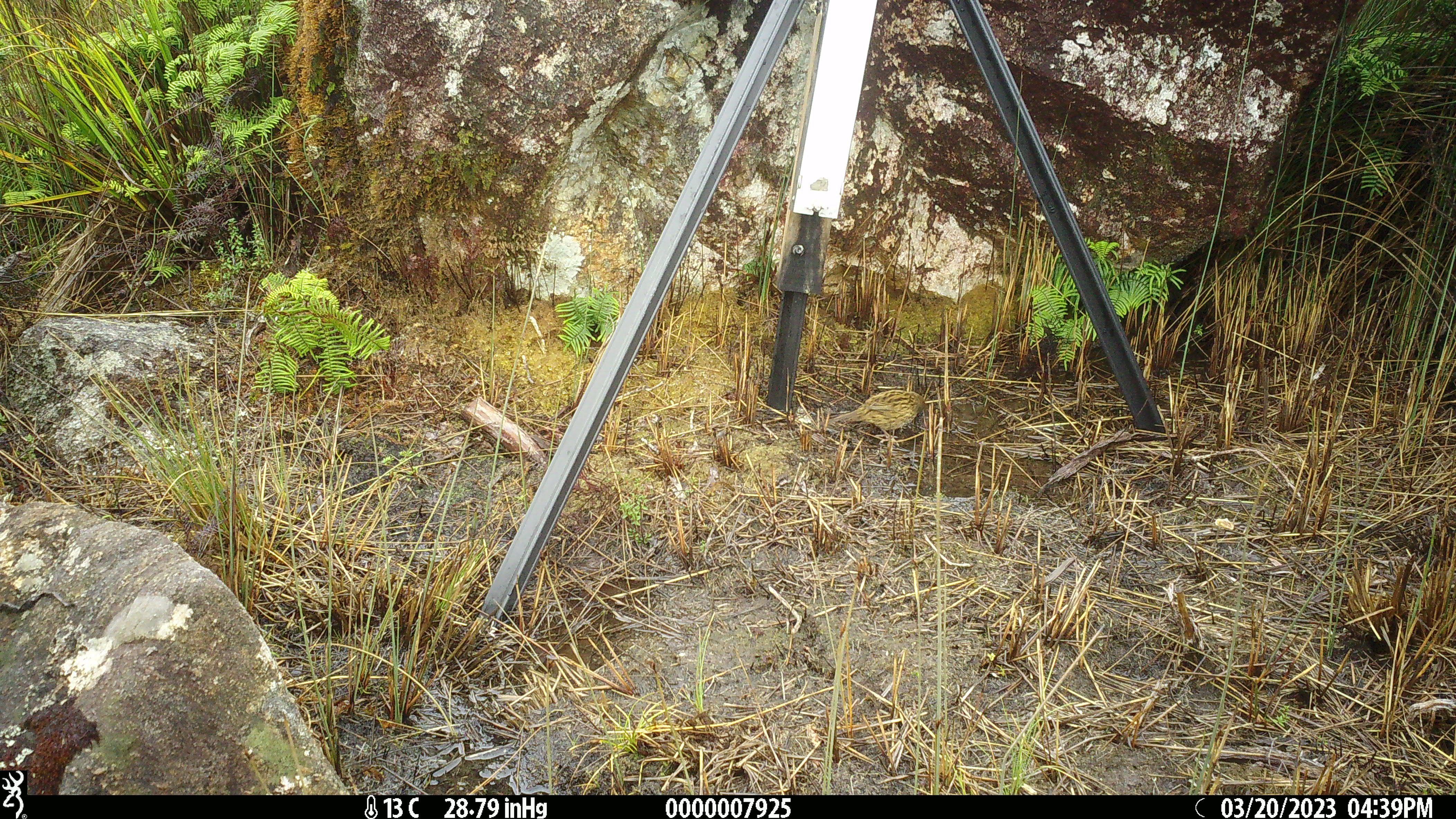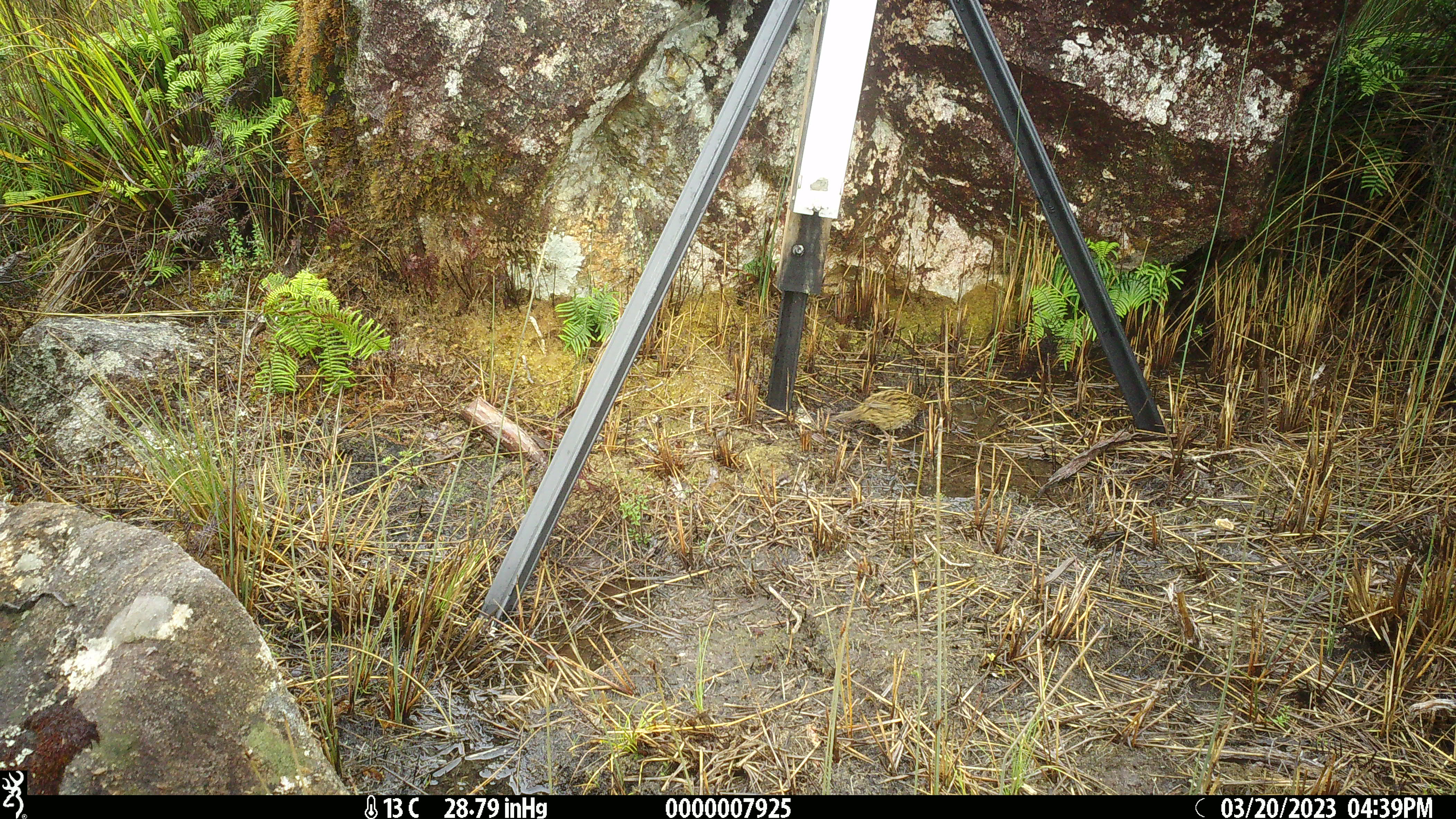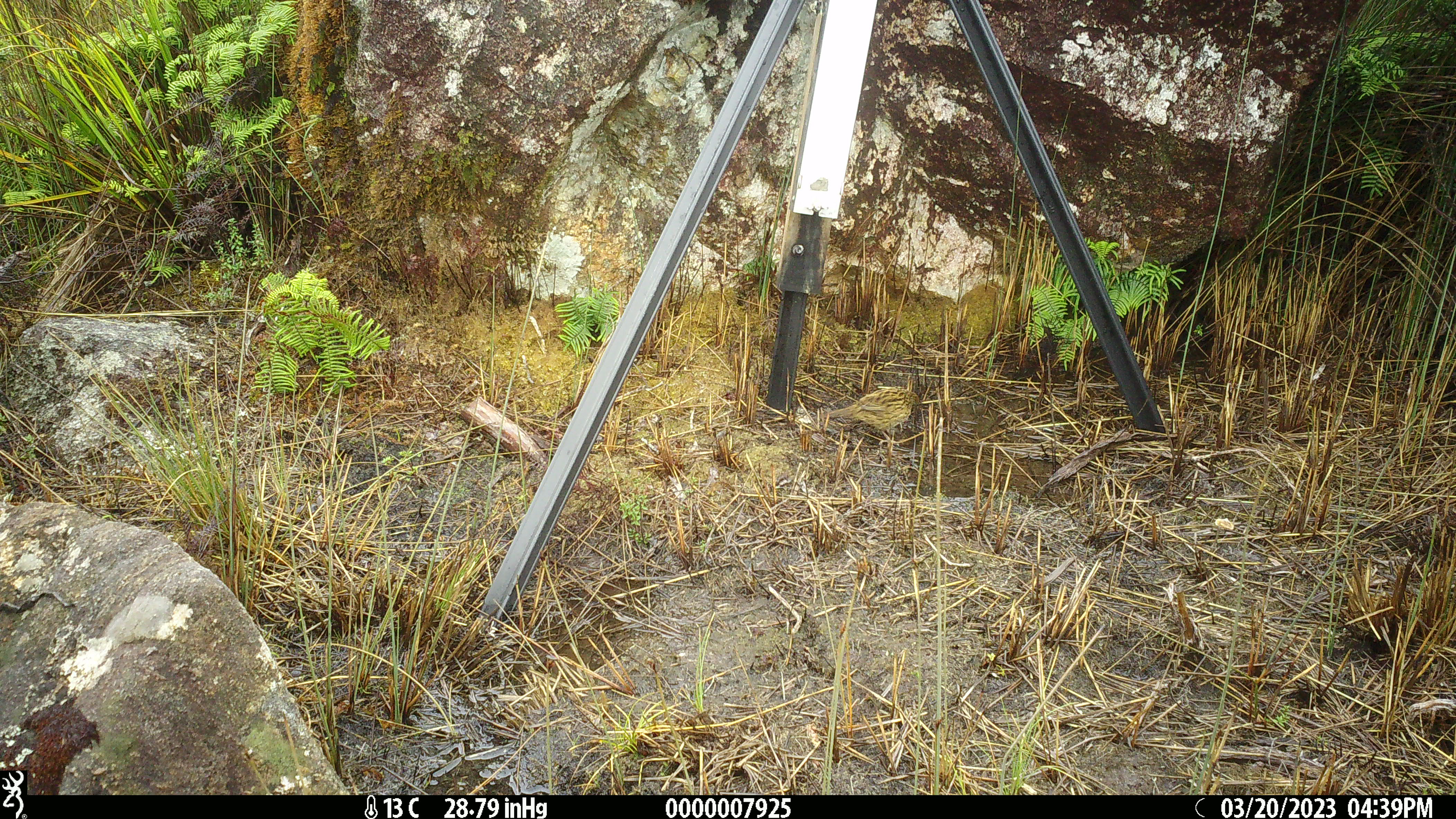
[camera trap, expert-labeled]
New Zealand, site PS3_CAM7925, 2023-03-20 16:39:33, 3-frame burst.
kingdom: Animalia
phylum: Chordata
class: Aves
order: Passeriformes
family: Locustellidae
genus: Megalurus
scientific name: Bowdleria punctata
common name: new zealand fernbird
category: fernbird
Fernbird (new zealand fernbird) (Bowdleria punctata).